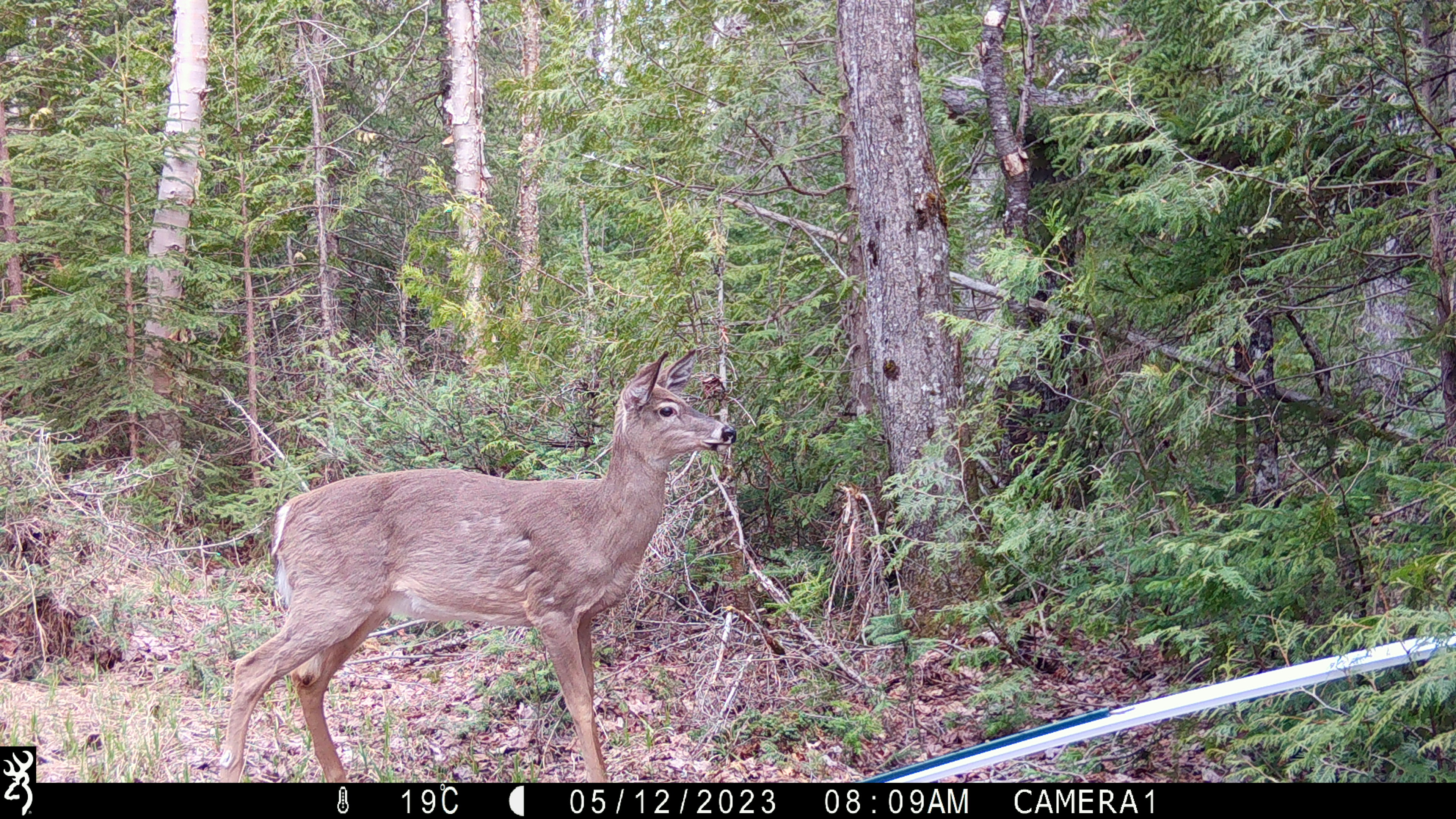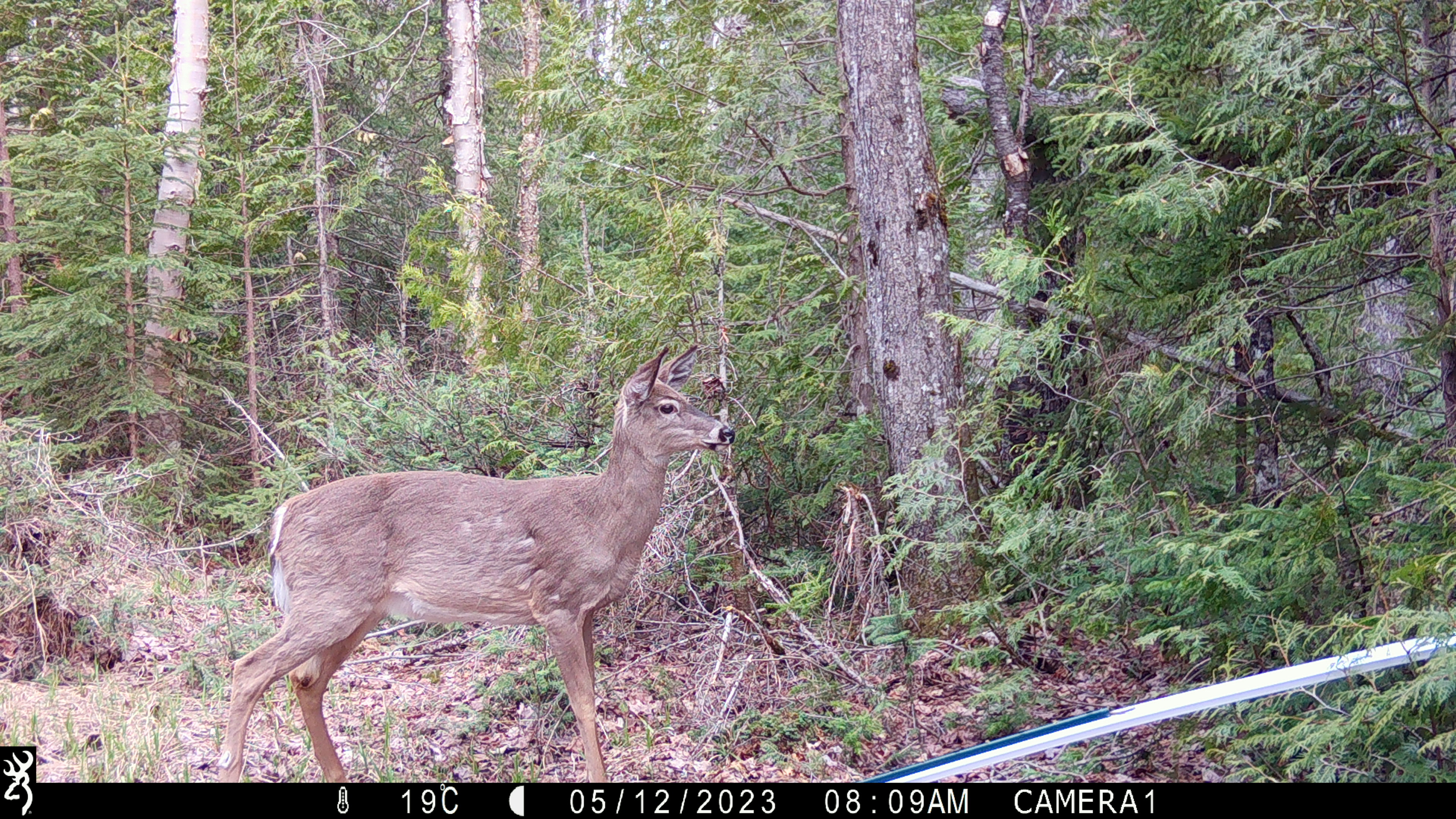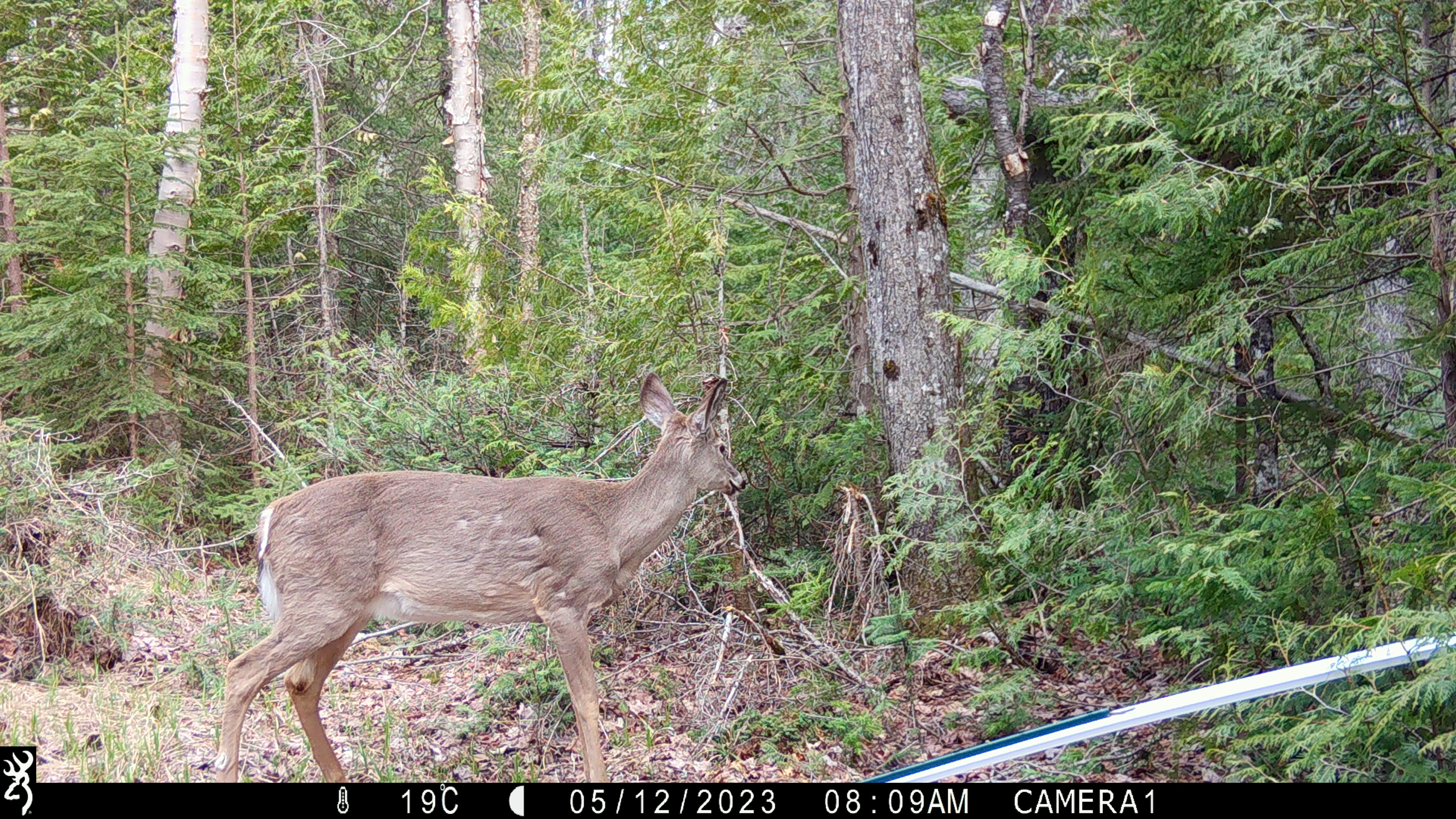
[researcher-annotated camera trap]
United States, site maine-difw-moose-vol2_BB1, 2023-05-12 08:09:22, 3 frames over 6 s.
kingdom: Animalia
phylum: Chordata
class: Mammalia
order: Artiodactyla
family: Cervidae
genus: Odocoileus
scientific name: Odocoileus virginianus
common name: white-tailed deer